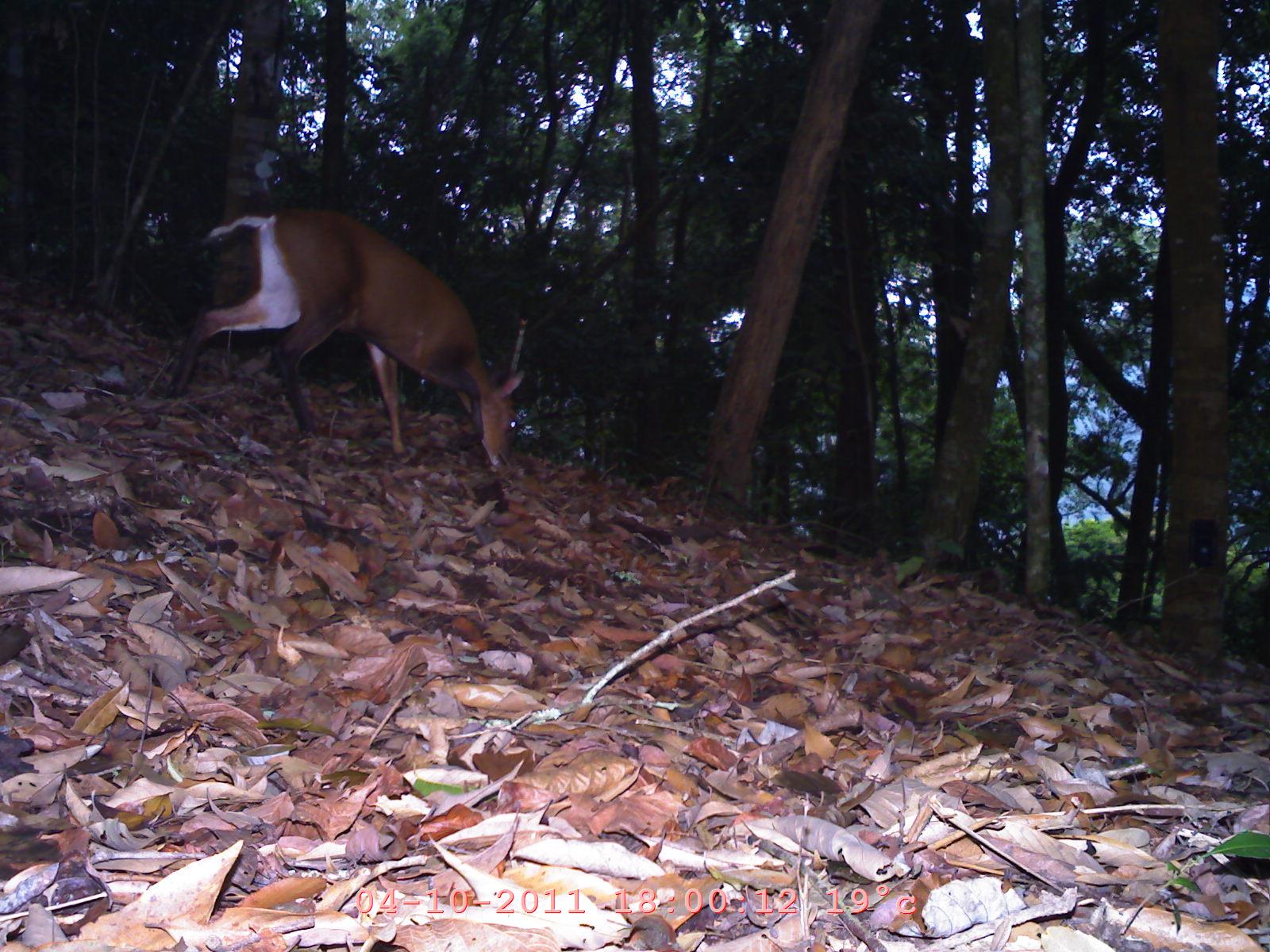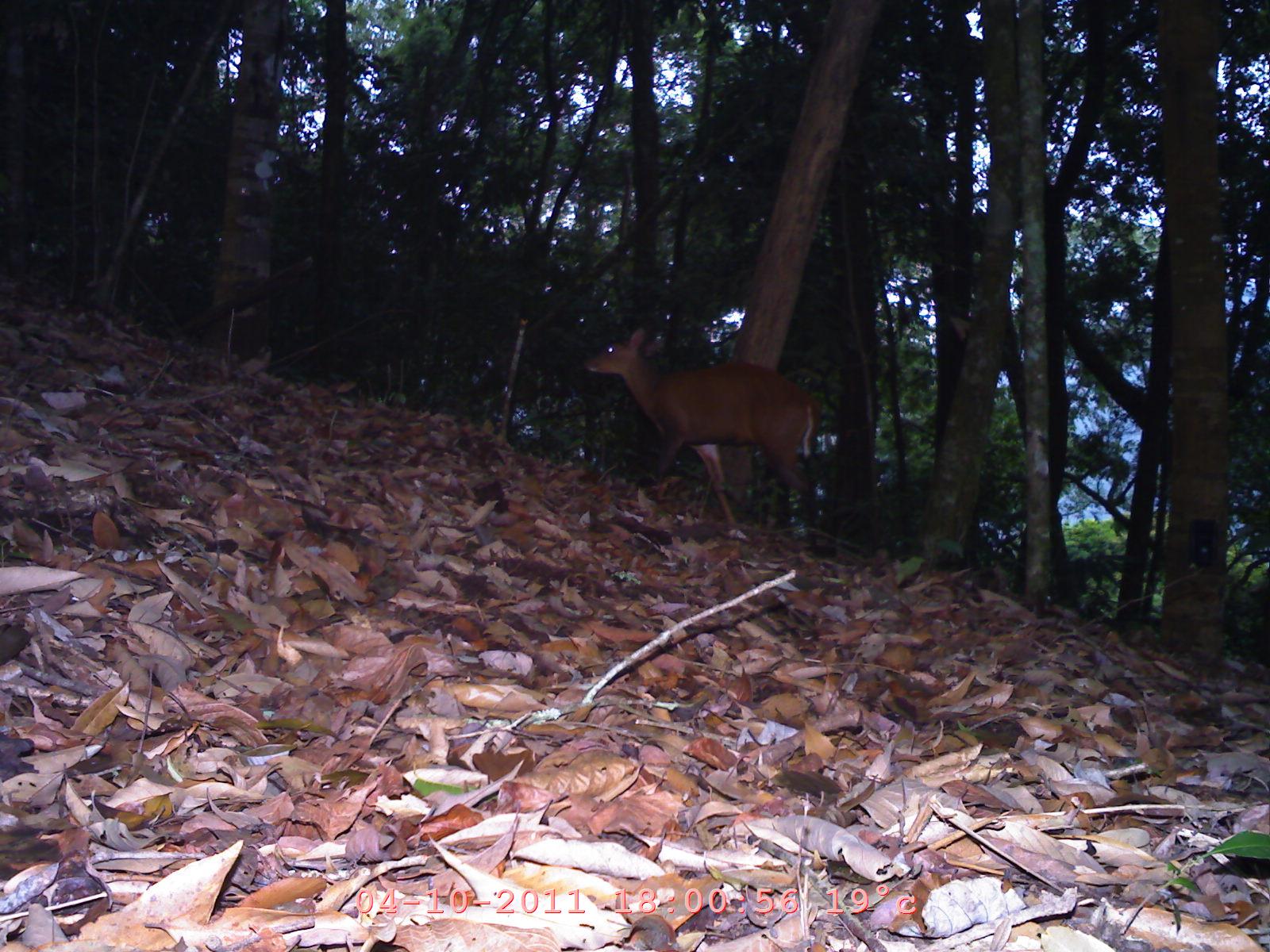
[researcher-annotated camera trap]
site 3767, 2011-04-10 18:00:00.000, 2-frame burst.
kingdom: Animalia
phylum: Chordata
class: Mammalia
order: Artiodactyla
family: Cervidae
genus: Muntiacus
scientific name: Muntiacus muntjak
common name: southern red muntjac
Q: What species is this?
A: Muntiacus muntjak (southern red muntjac).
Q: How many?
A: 1.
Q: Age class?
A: Adult.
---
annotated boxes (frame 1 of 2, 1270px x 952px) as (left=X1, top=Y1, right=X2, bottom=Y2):
muntiacus muntjak: (left=170, top=202, right=530, bottom=470)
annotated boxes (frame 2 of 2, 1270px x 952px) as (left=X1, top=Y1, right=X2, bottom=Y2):
muntiacus muntjak: (left=582, top=325, right=822, bottom=543)